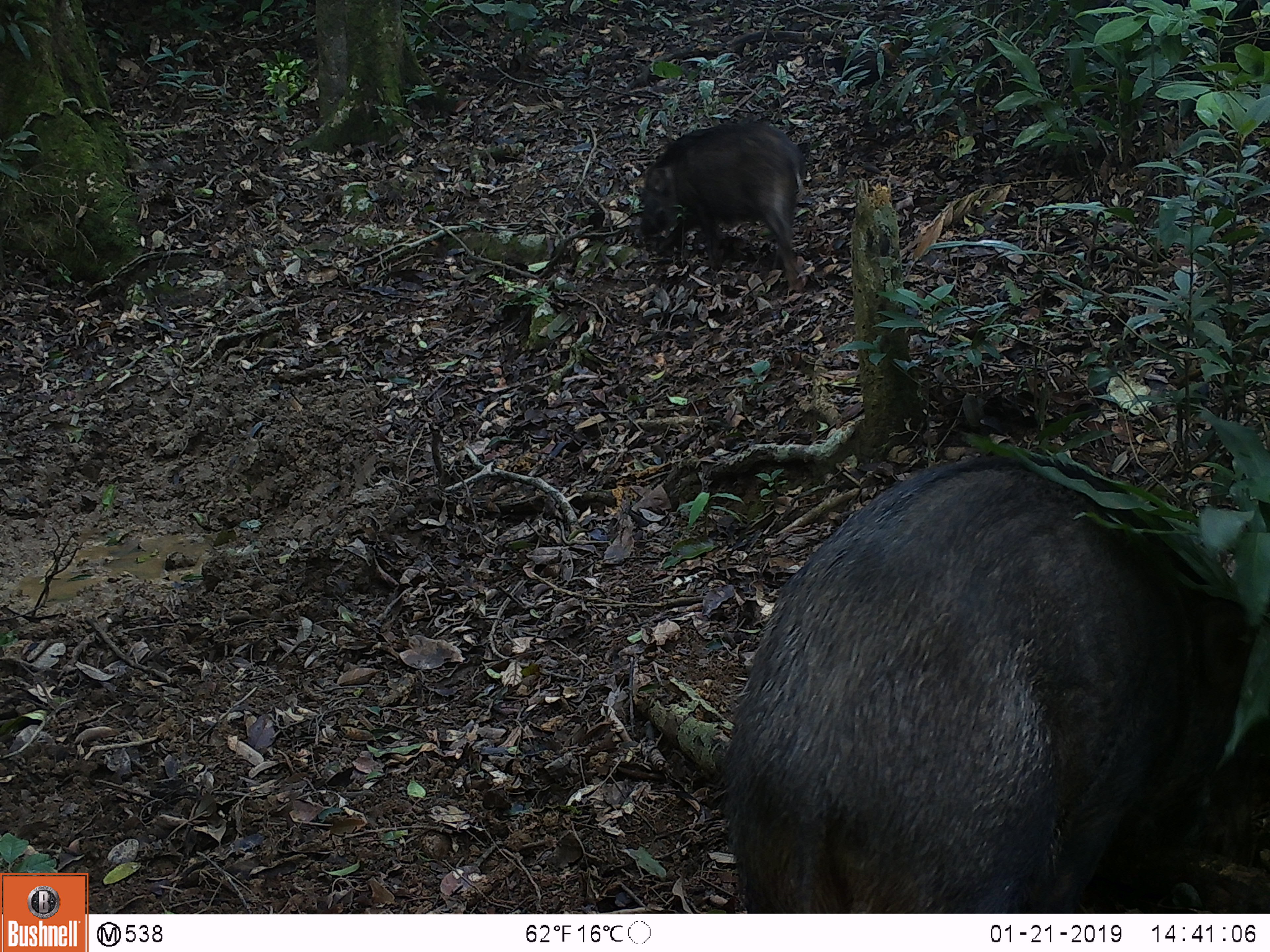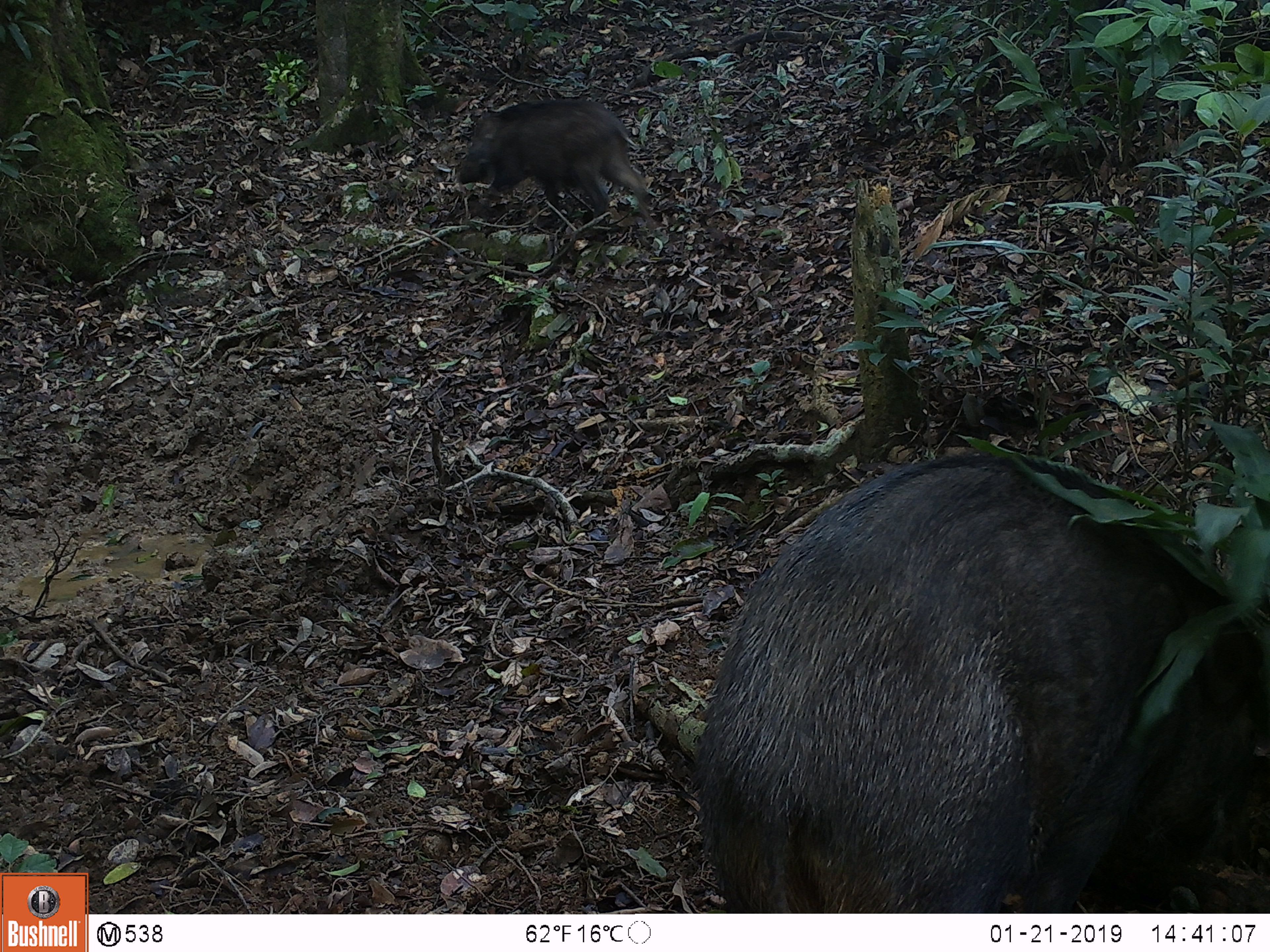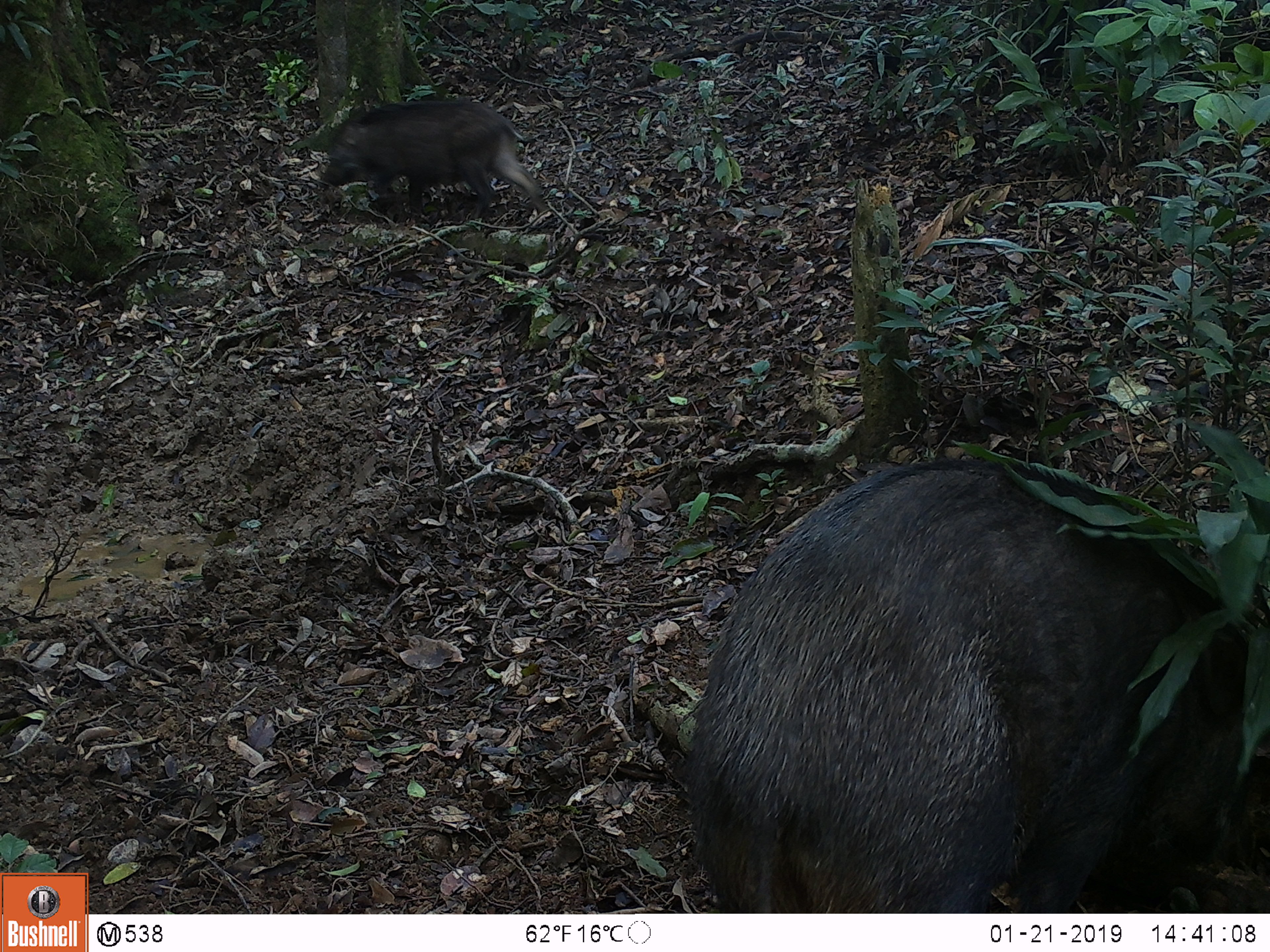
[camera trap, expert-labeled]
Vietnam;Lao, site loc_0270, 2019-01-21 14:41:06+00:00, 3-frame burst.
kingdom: Animalia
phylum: Chordata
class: Mammalia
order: Artiodactyla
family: Suidae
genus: Sus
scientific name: Sus scrofa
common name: eurasian wild pig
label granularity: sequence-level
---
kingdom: Animalia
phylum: Chordata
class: Aves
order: Galliformes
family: Phasianidae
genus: Gallus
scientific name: Gallus gallus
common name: red junglefowl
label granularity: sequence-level